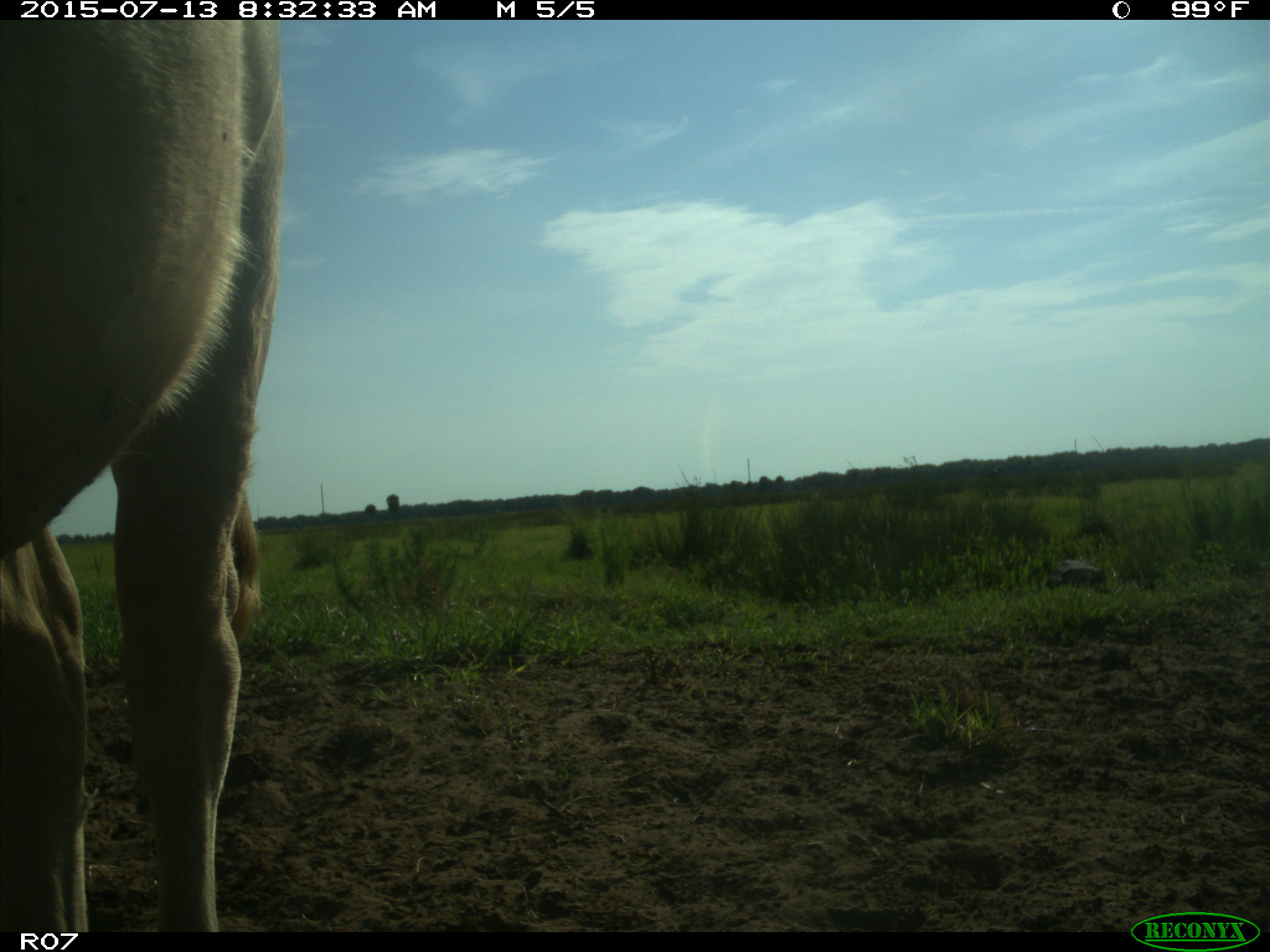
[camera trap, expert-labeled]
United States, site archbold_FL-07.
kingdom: Animalia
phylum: Chordata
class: Mammalia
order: Artiodactyla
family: Bovidae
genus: Bos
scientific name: Bos taurus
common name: domestic cow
Bos taurus (domestic cow).